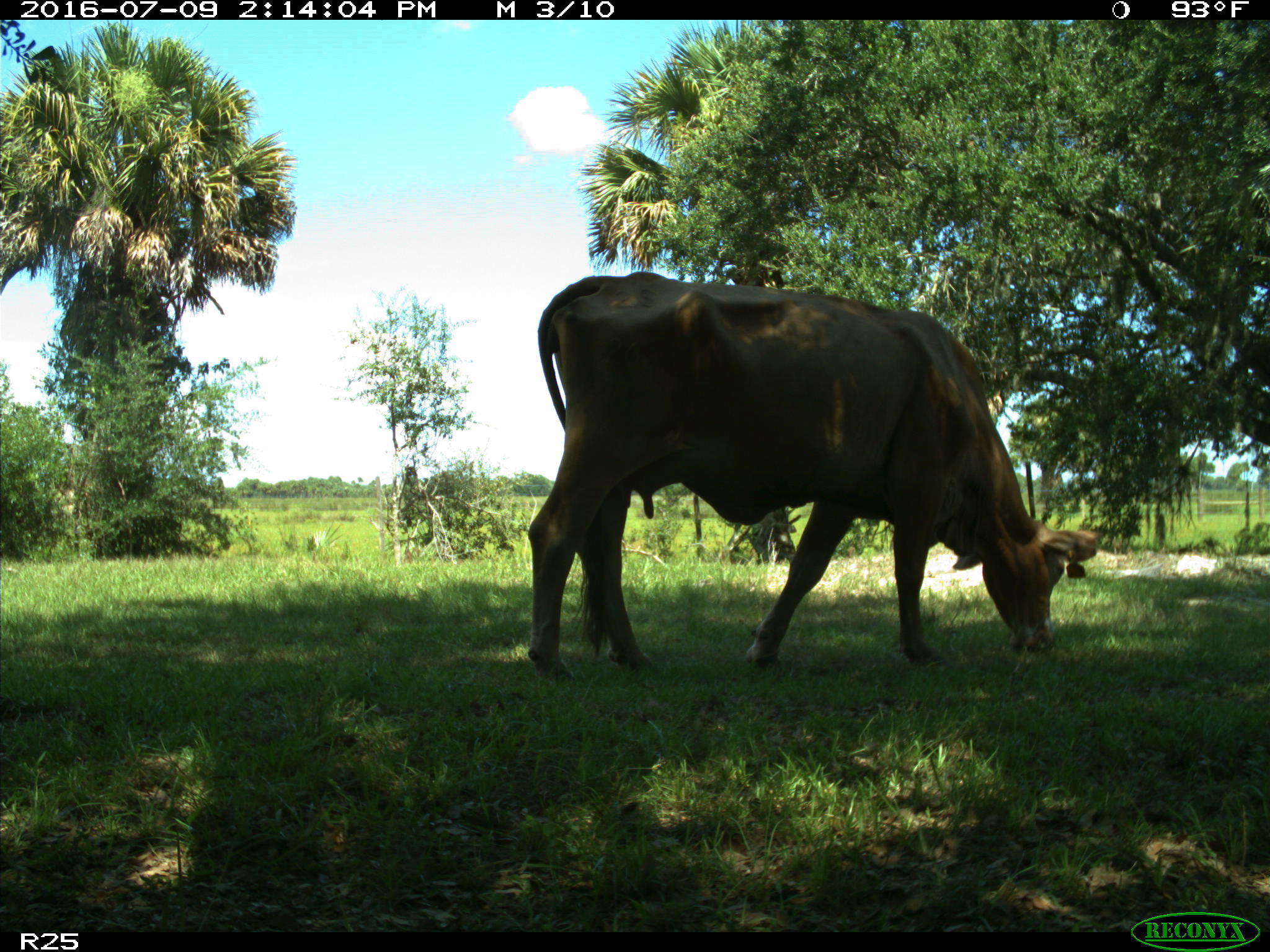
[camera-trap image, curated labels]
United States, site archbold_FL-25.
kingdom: Animalia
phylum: Chordata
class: Mammalia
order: Artiodactyla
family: Bovidae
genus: Bos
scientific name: Bos taurus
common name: domestic cow